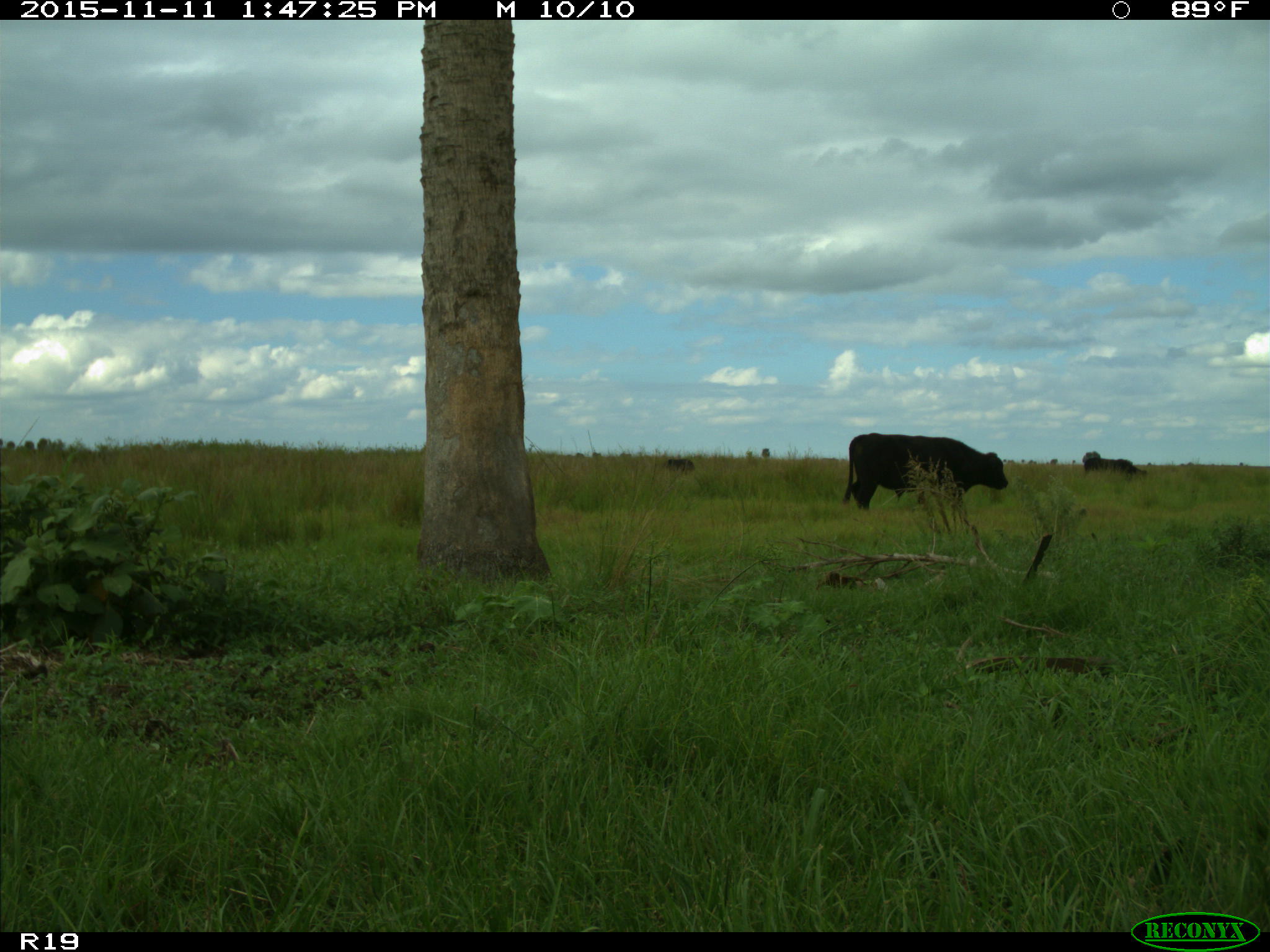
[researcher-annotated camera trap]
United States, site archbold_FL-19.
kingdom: Animalia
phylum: Chordata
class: Mammalia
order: Artiodactyla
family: Bovidae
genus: Bos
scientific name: Bos taurus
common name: domestic cow